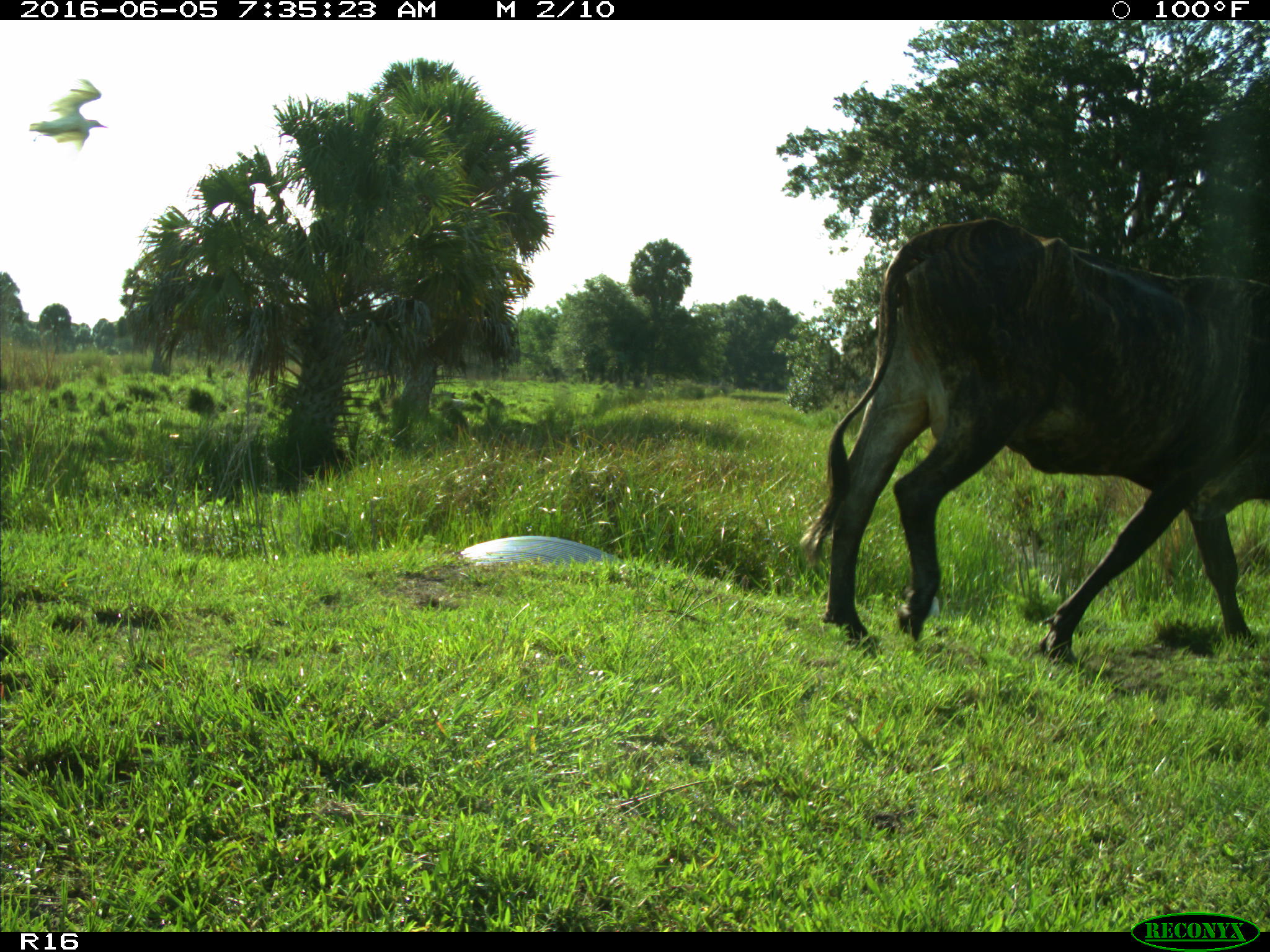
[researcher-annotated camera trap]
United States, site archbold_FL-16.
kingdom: Animalia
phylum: Chordata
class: Mammalia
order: Artiodactyla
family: Bovidae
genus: Bos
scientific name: Bos taurus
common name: domestic cow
Bos taurus (domestic cow).